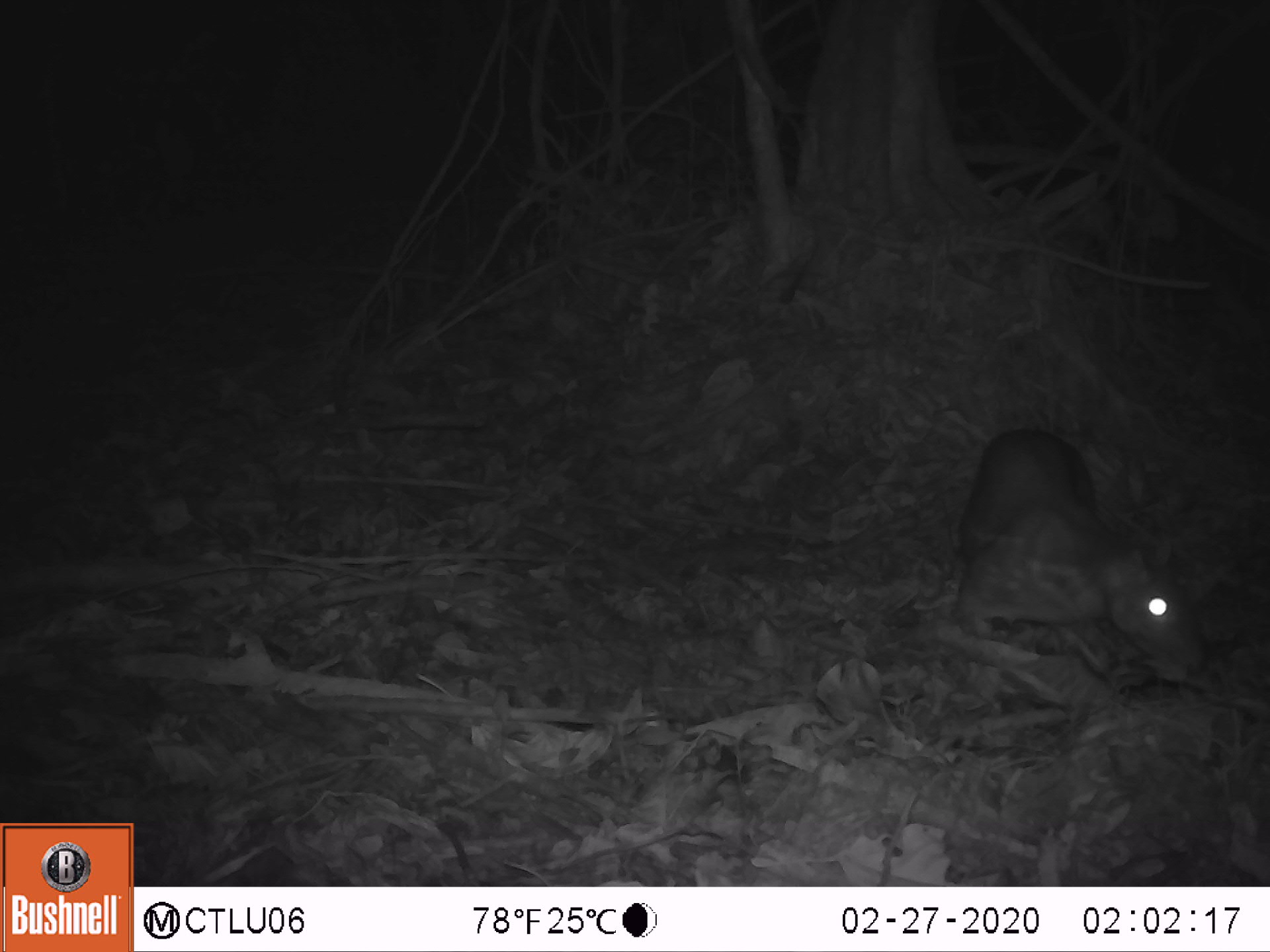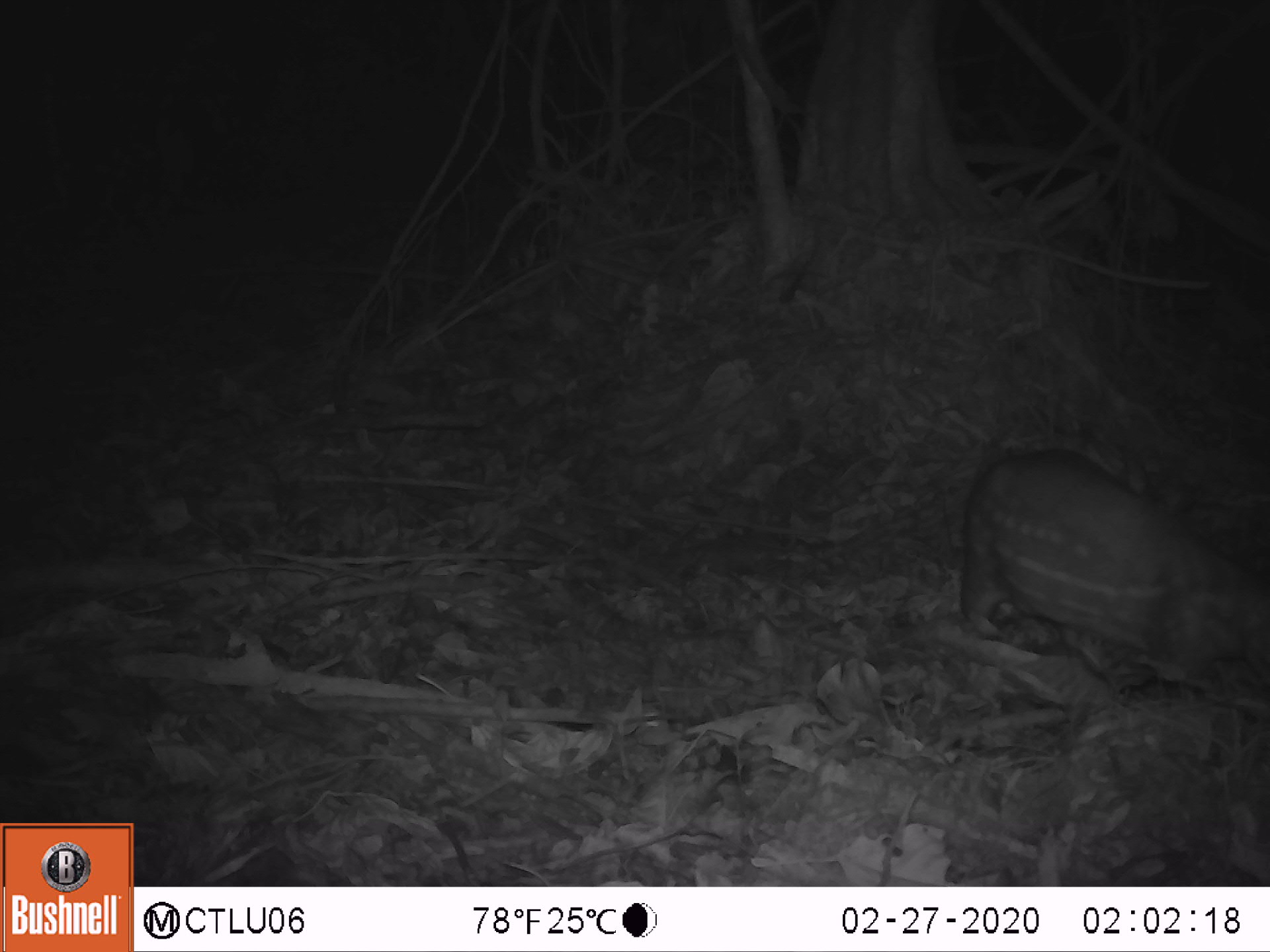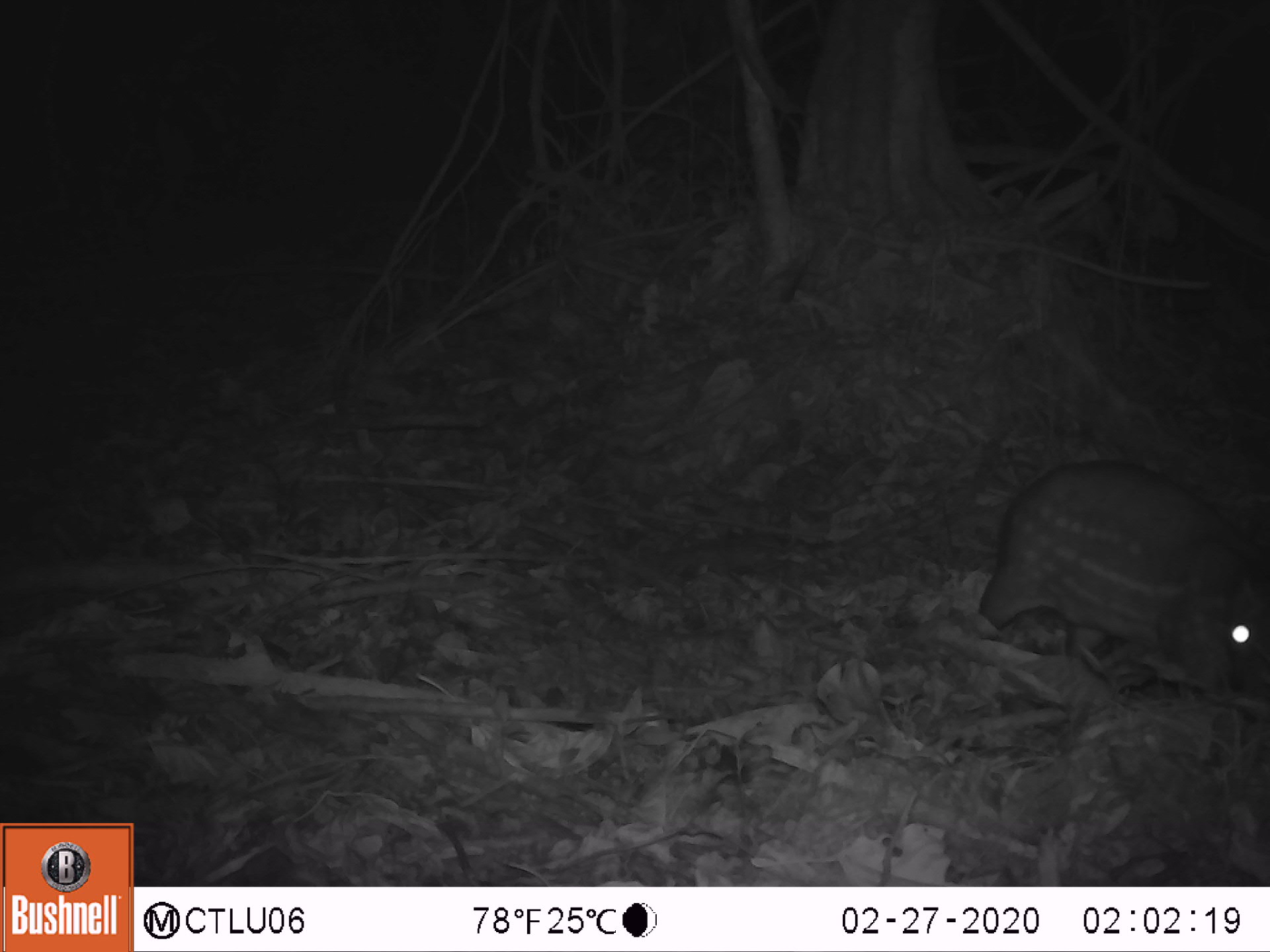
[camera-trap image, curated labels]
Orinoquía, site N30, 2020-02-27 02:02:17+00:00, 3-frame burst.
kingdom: Animalia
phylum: Chordata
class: Mammalia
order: Rodentia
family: Cuniculidae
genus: Cuniculus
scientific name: Cuniculus paca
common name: spotted paca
Spotted paca (Cuniculus paca).